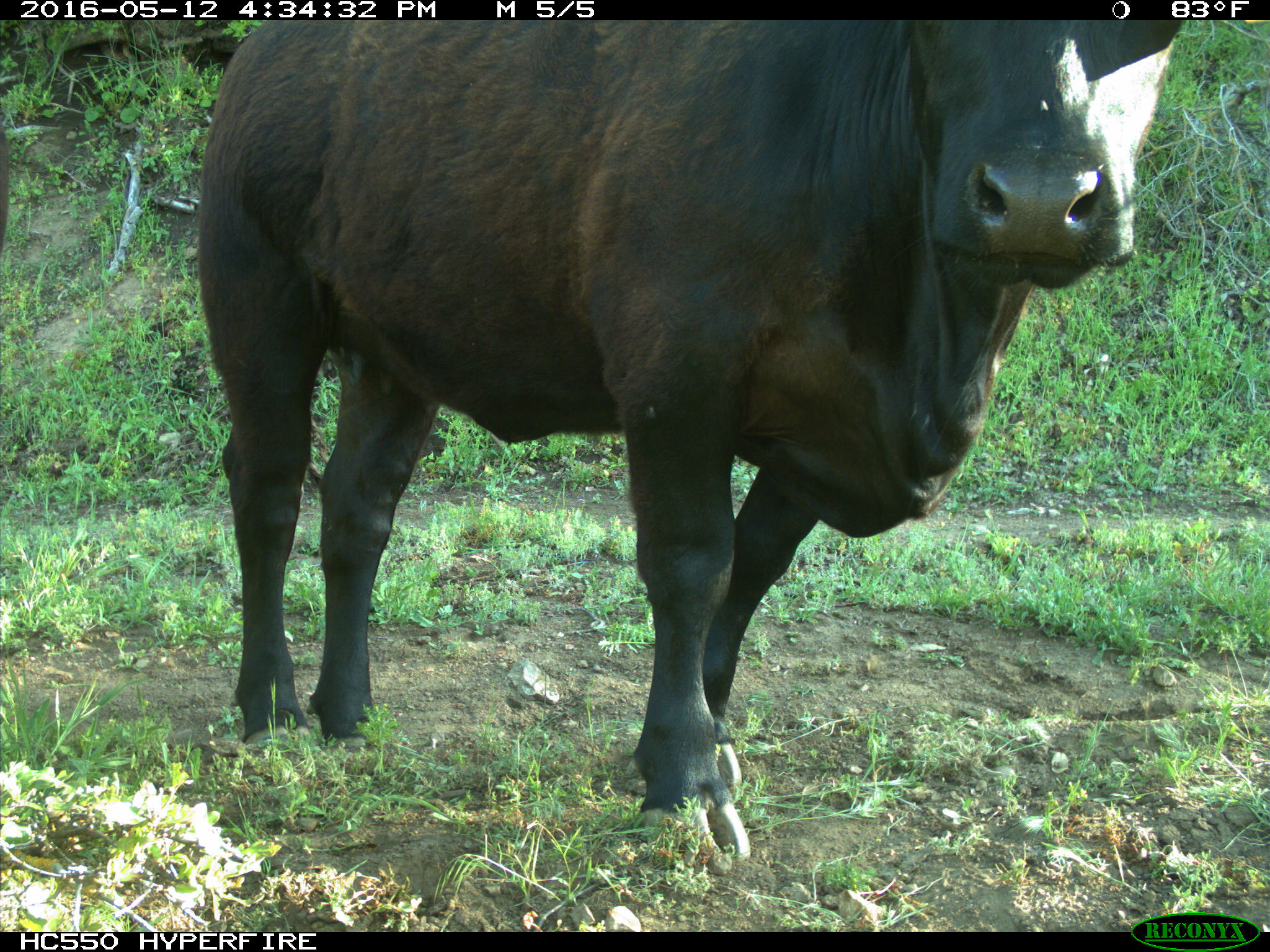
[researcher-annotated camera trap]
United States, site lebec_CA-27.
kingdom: Animalia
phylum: Chordata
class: Mammalia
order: Artiodactyla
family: Bovidae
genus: Bos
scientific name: Bos taurus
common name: domestic cow